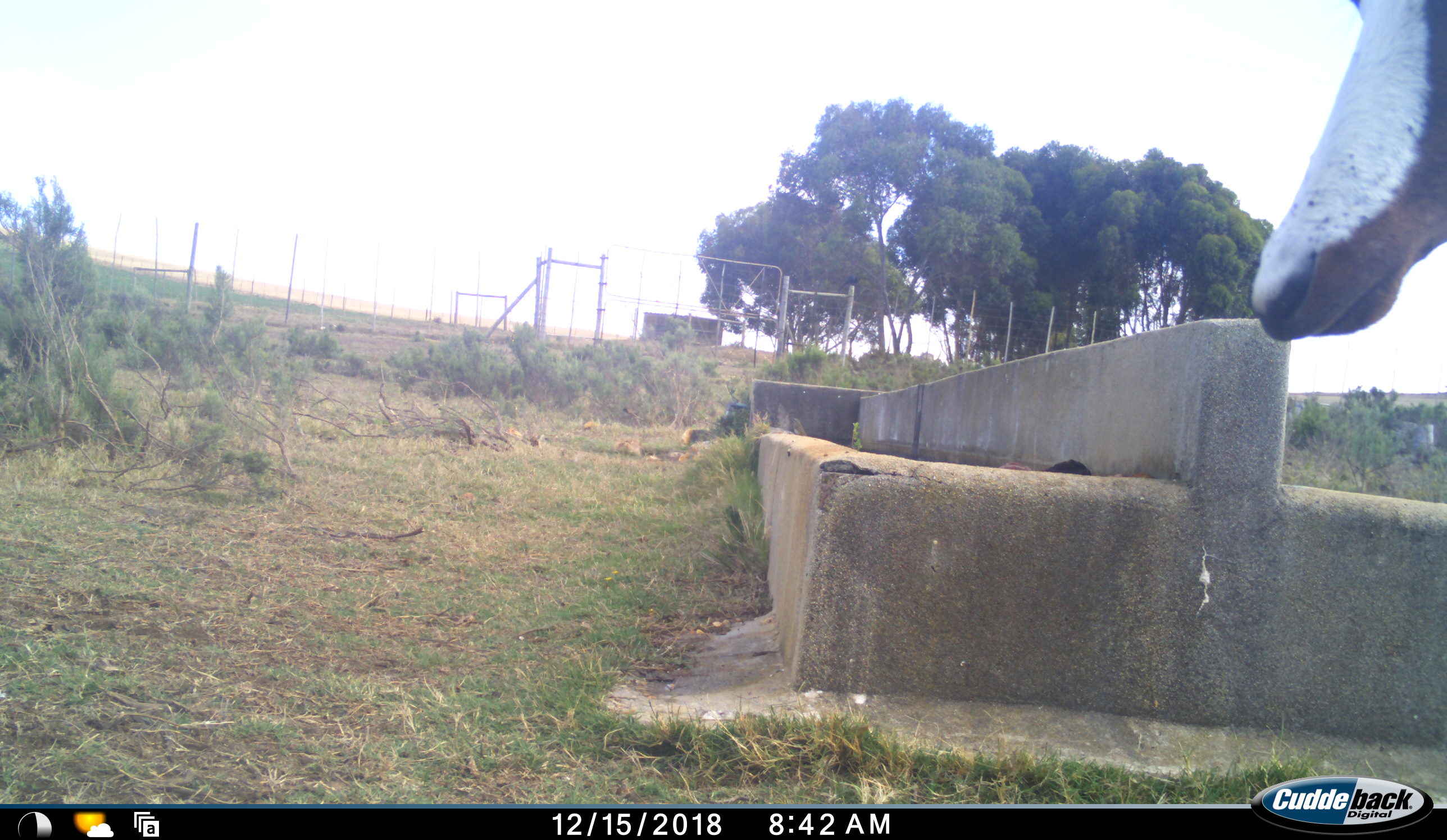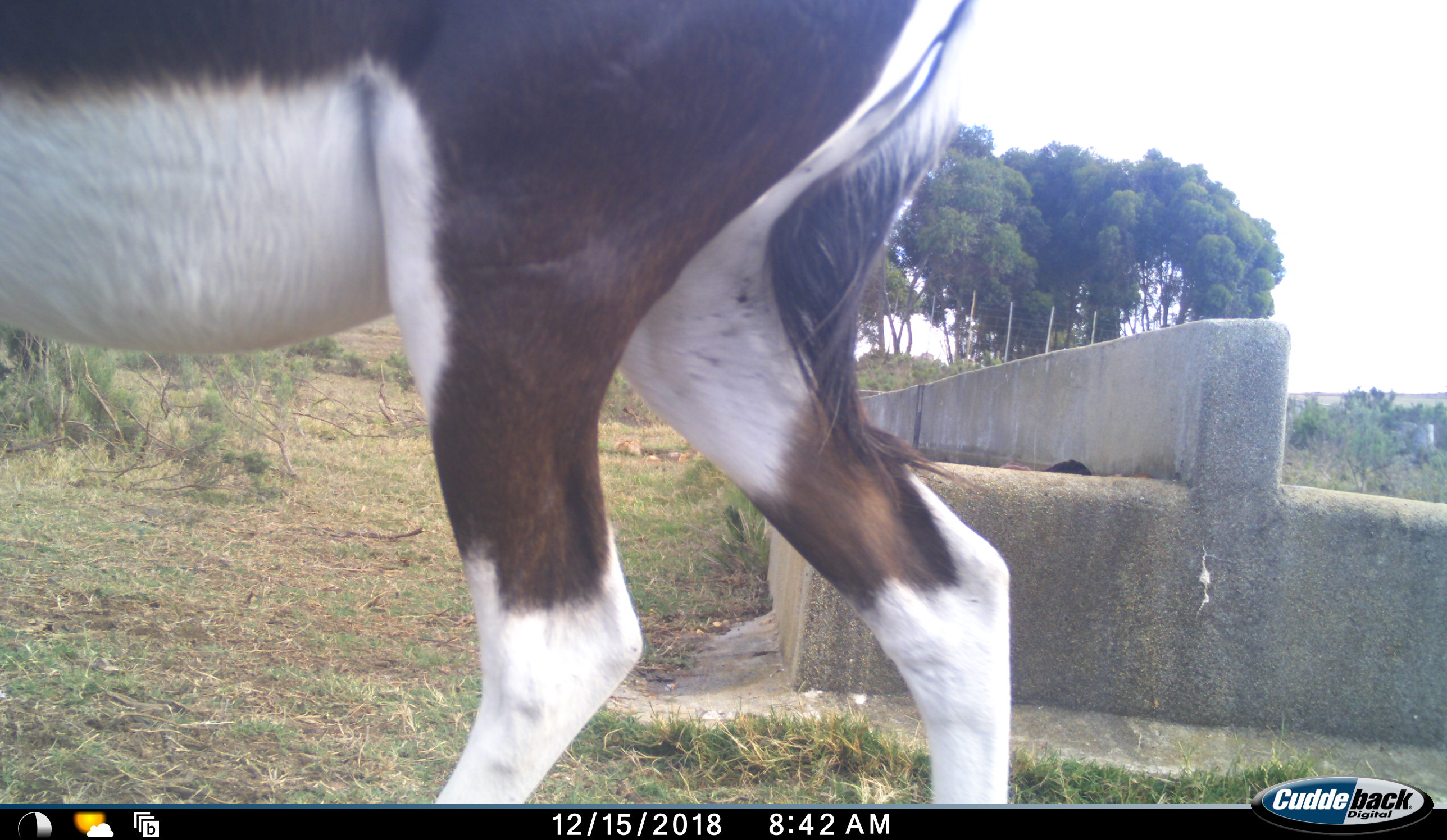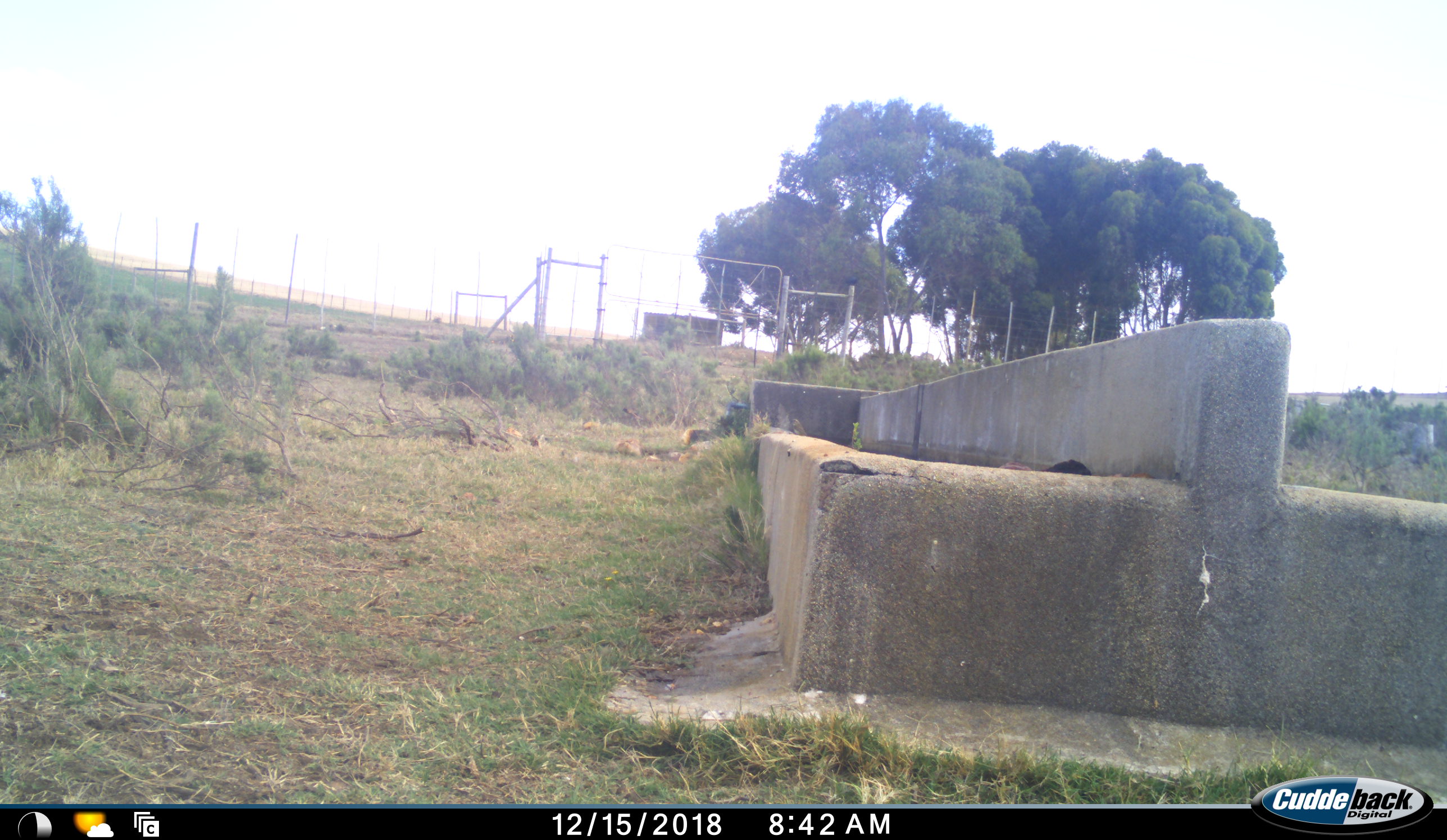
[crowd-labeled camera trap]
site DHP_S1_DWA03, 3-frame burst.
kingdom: Animalia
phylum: Chordata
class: Mammalia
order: Artiodactyla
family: Bovidae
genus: Damaliscus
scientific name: Damaliscus pygargus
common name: bontebok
Bontebok (Damaliscus pygargus), count 1. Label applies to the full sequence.